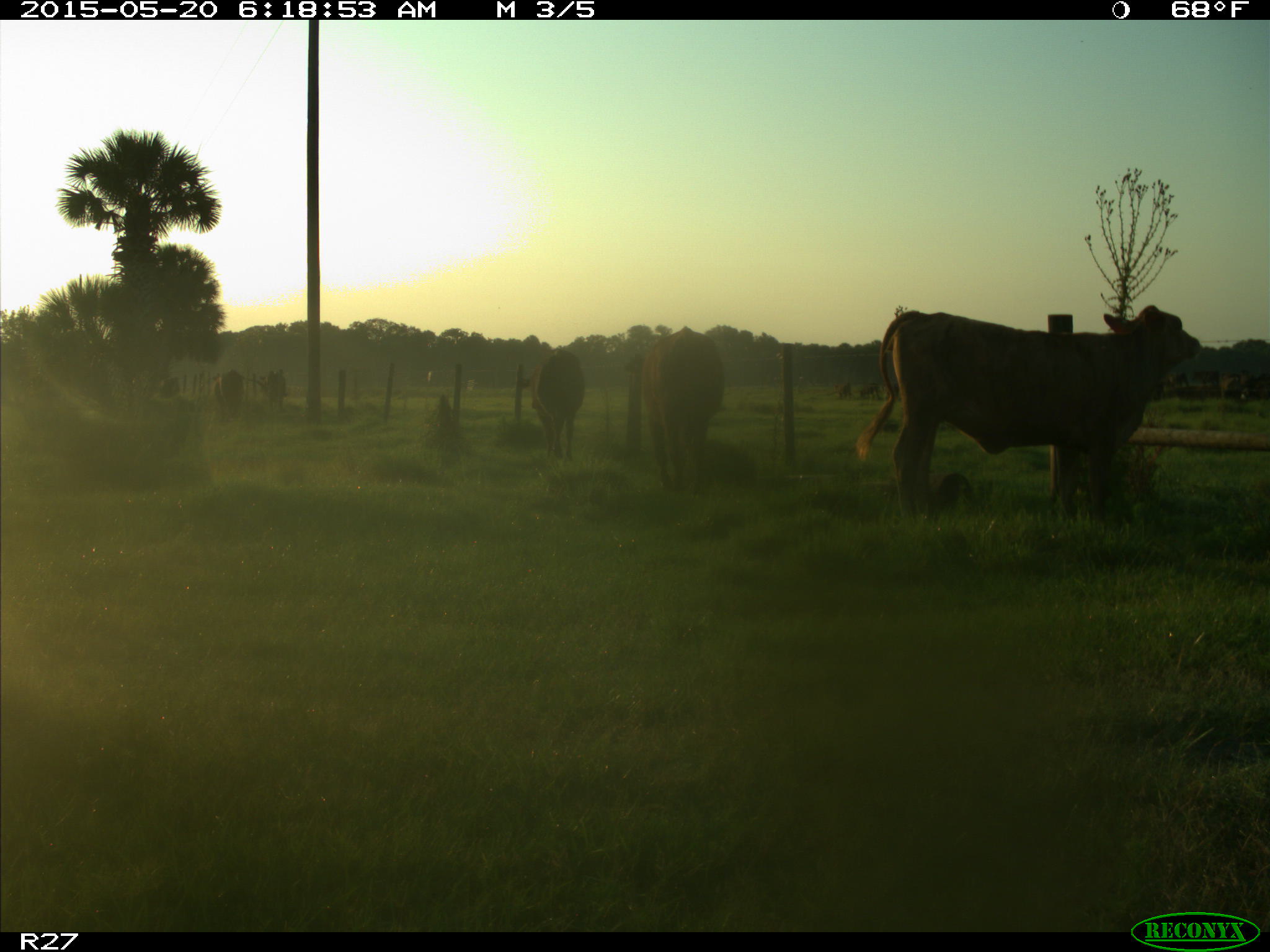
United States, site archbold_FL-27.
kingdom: Animalia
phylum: Chordata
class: Mammalia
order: Artiodactyla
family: Bovidae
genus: Bos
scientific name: Bos taurus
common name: domestic cow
Bos taurus (domestic cow).